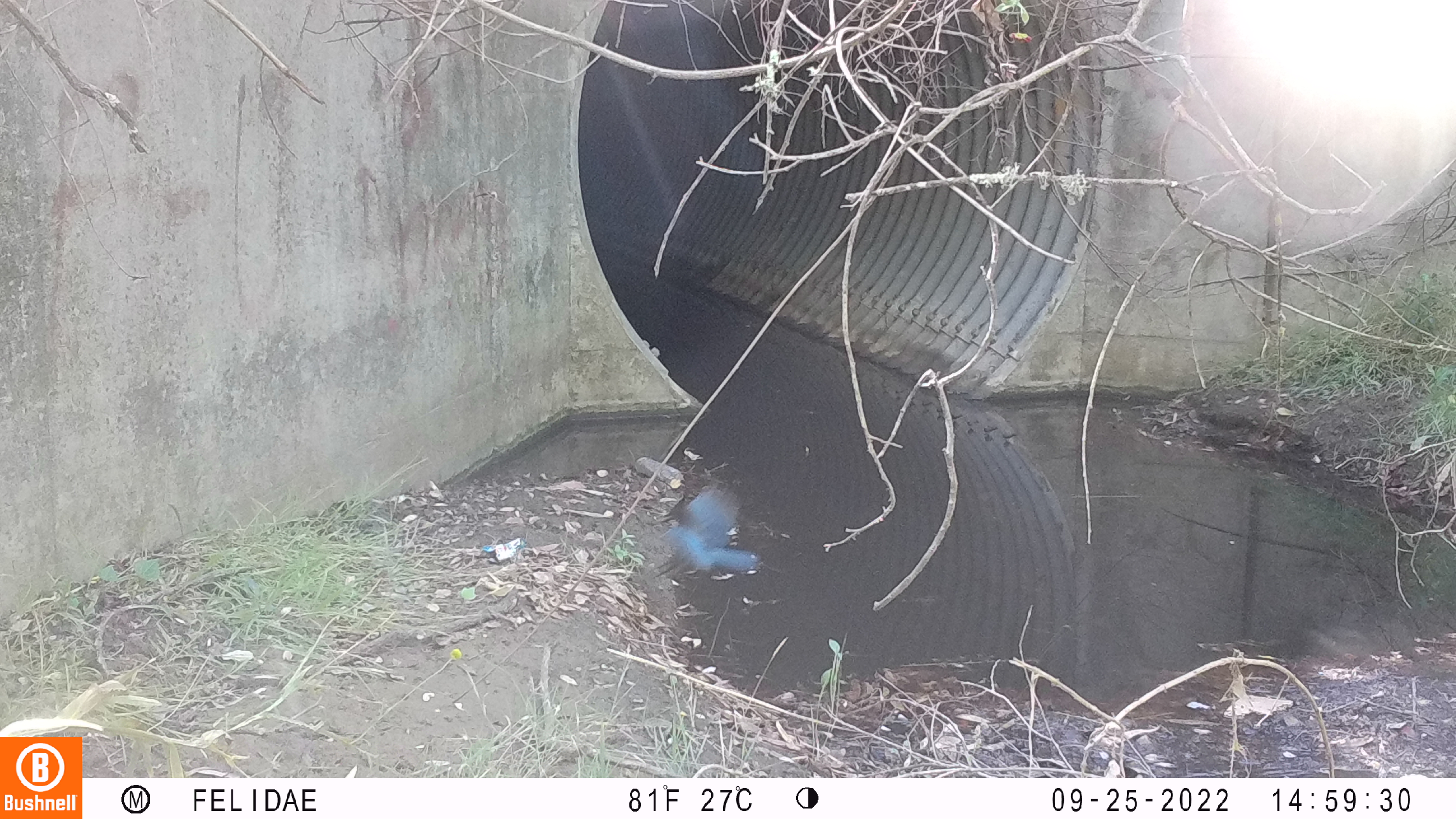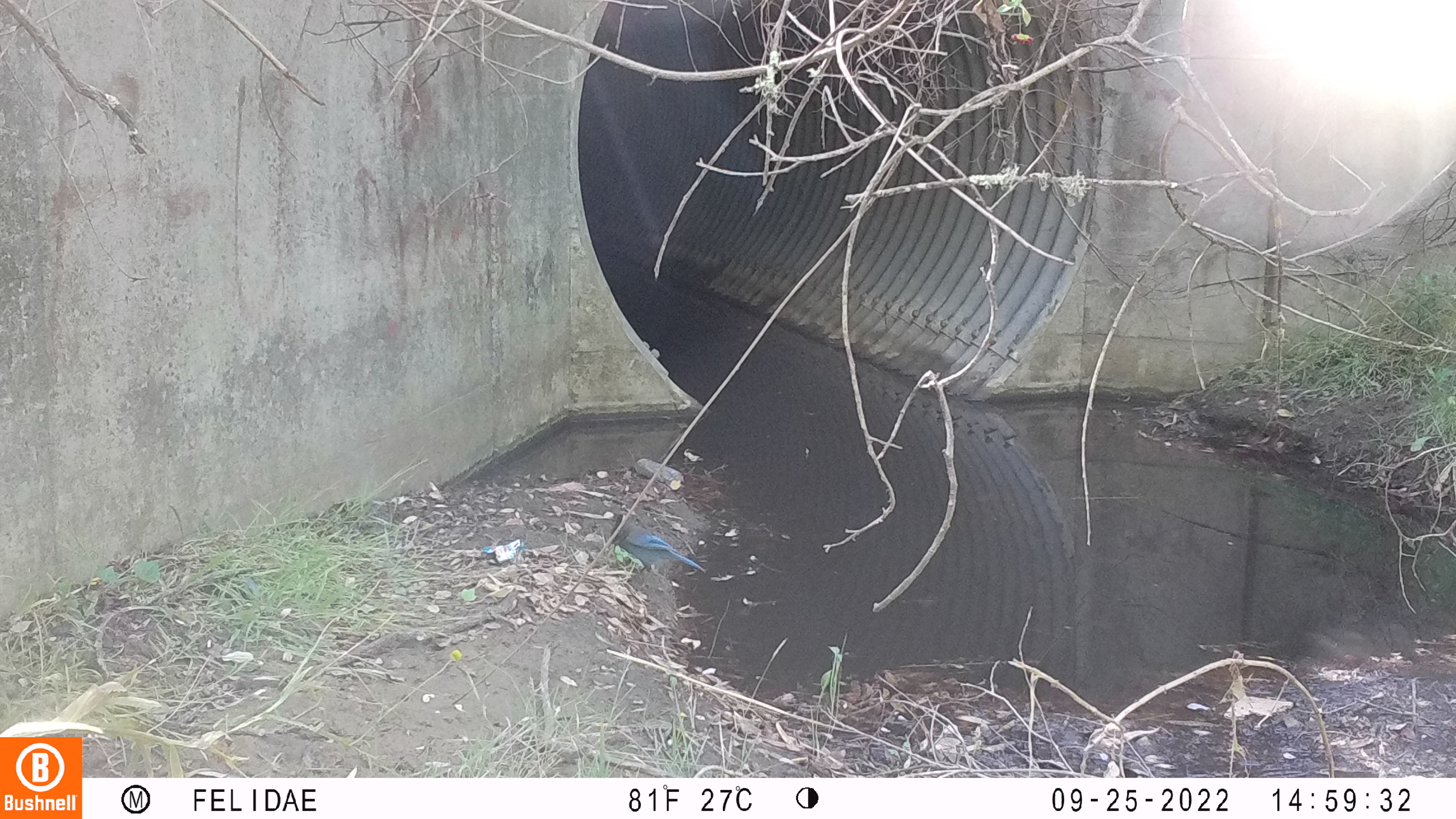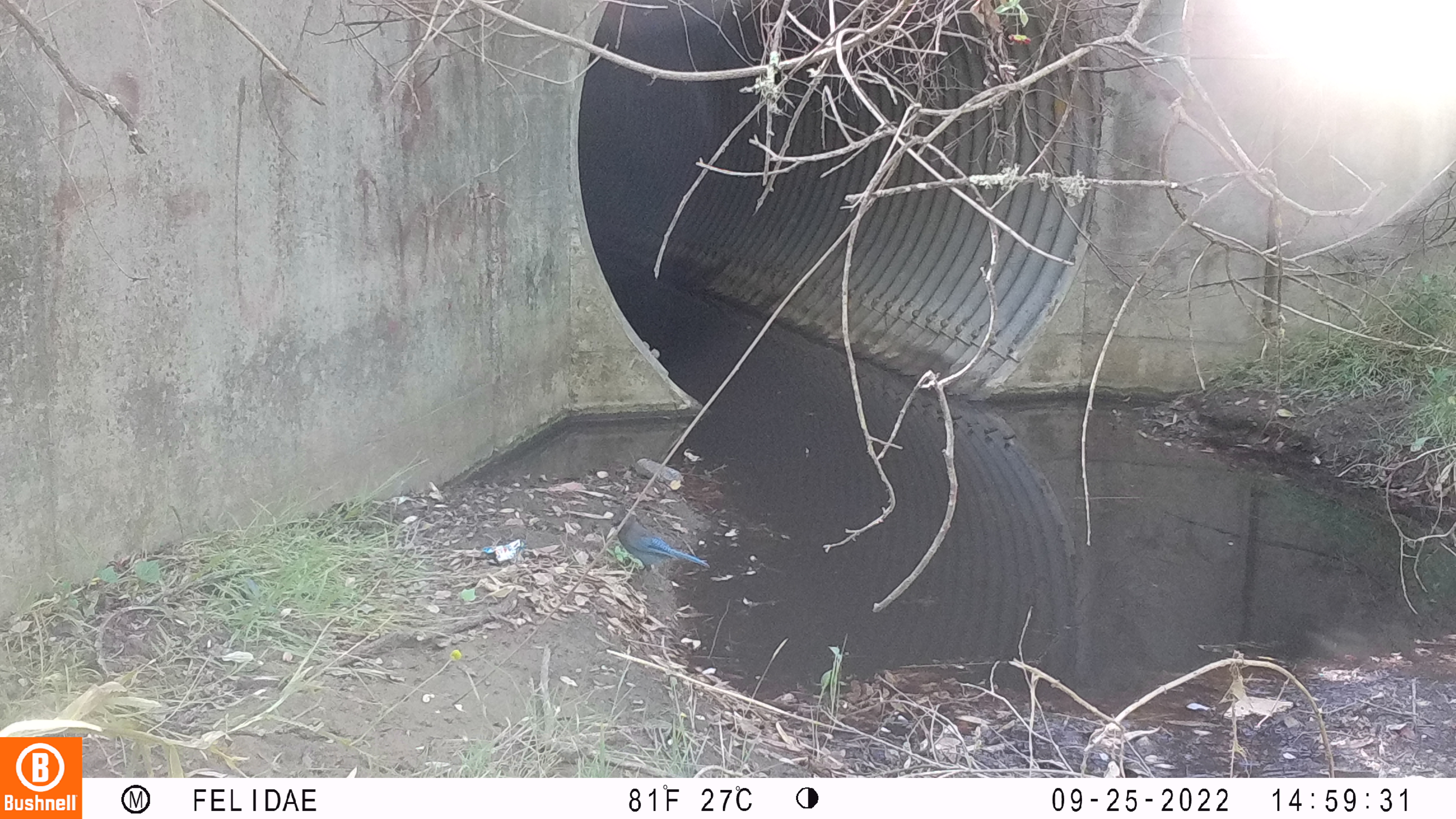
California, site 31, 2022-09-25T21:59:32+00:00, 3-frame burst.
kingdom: Animalia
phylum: Chordata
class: Aves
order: Passeriformes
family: Corvidae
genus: Cyanocitta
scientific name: Cyanocitta stelleri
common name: steller's jay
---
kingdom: Animalia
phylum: Chordata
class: Aves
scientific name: Aves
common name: bird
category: unknown bird